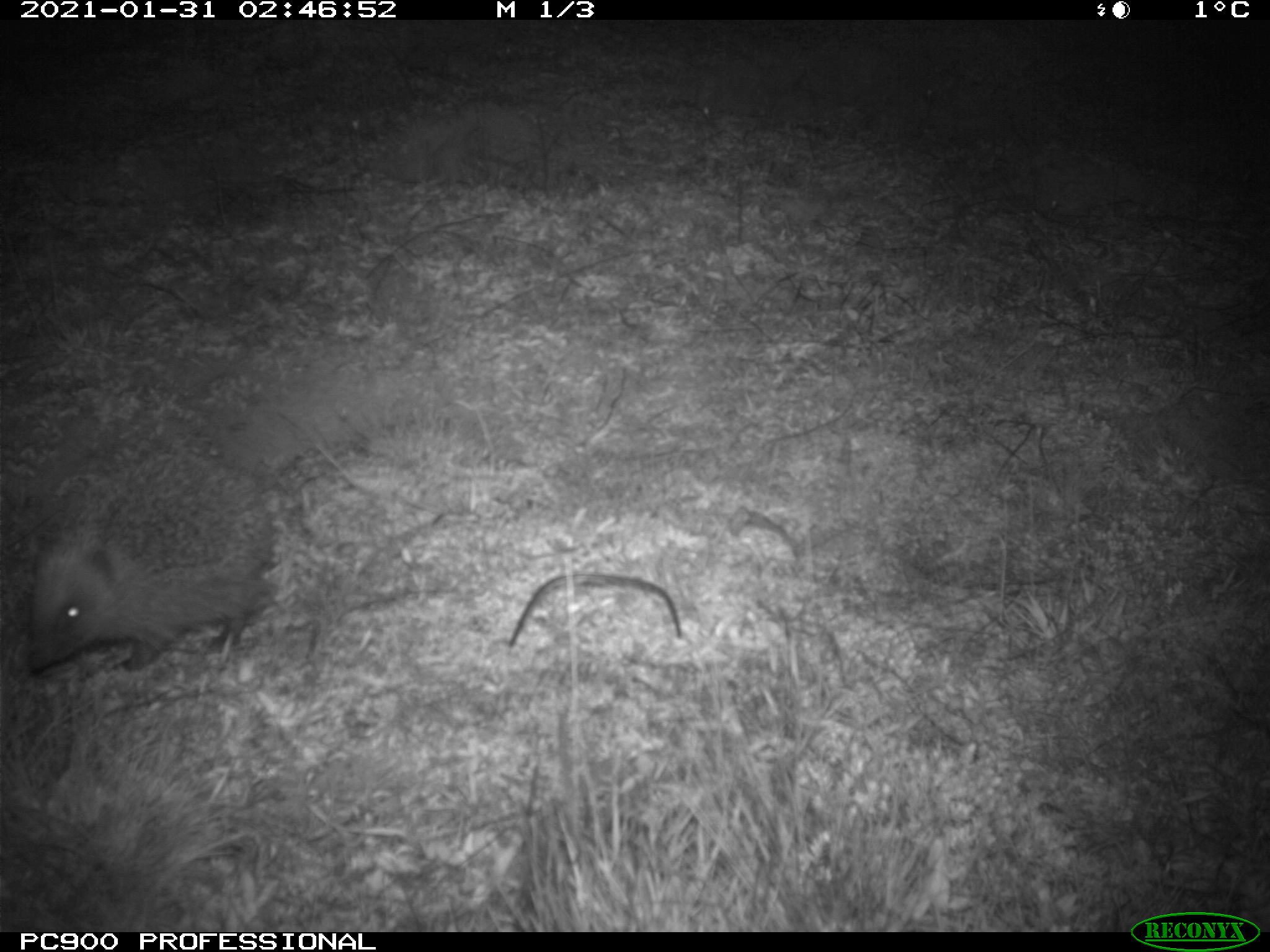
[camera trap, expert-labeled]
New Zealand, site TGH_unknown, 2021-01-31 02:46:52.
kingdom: Animalia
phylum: Chordata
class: Mammalia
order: Eulipotyphla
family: Erinaceidae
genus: Erinaceus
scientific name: Erinaceus europaeus europaeus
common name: european hedgehog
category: hedgehog